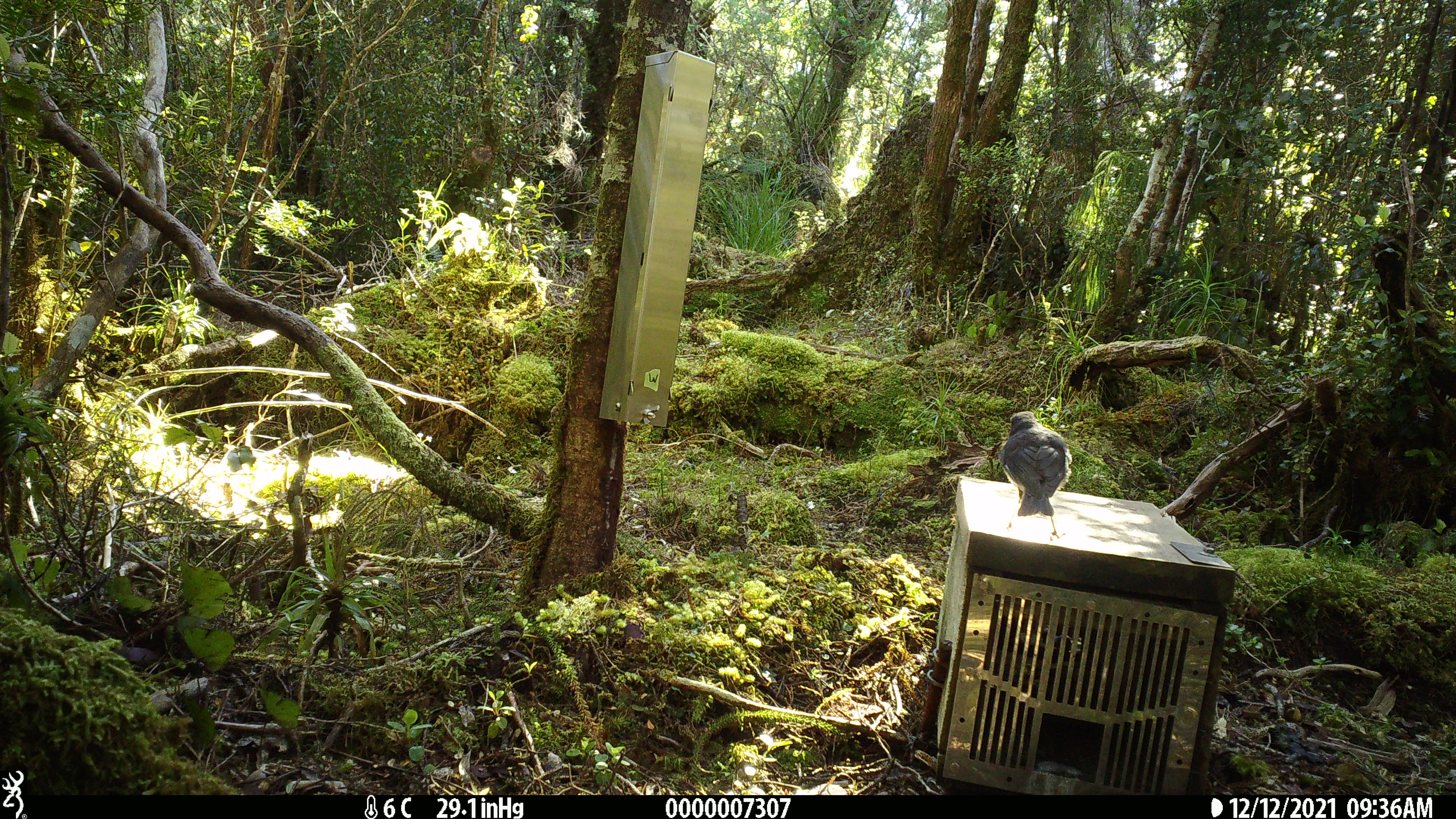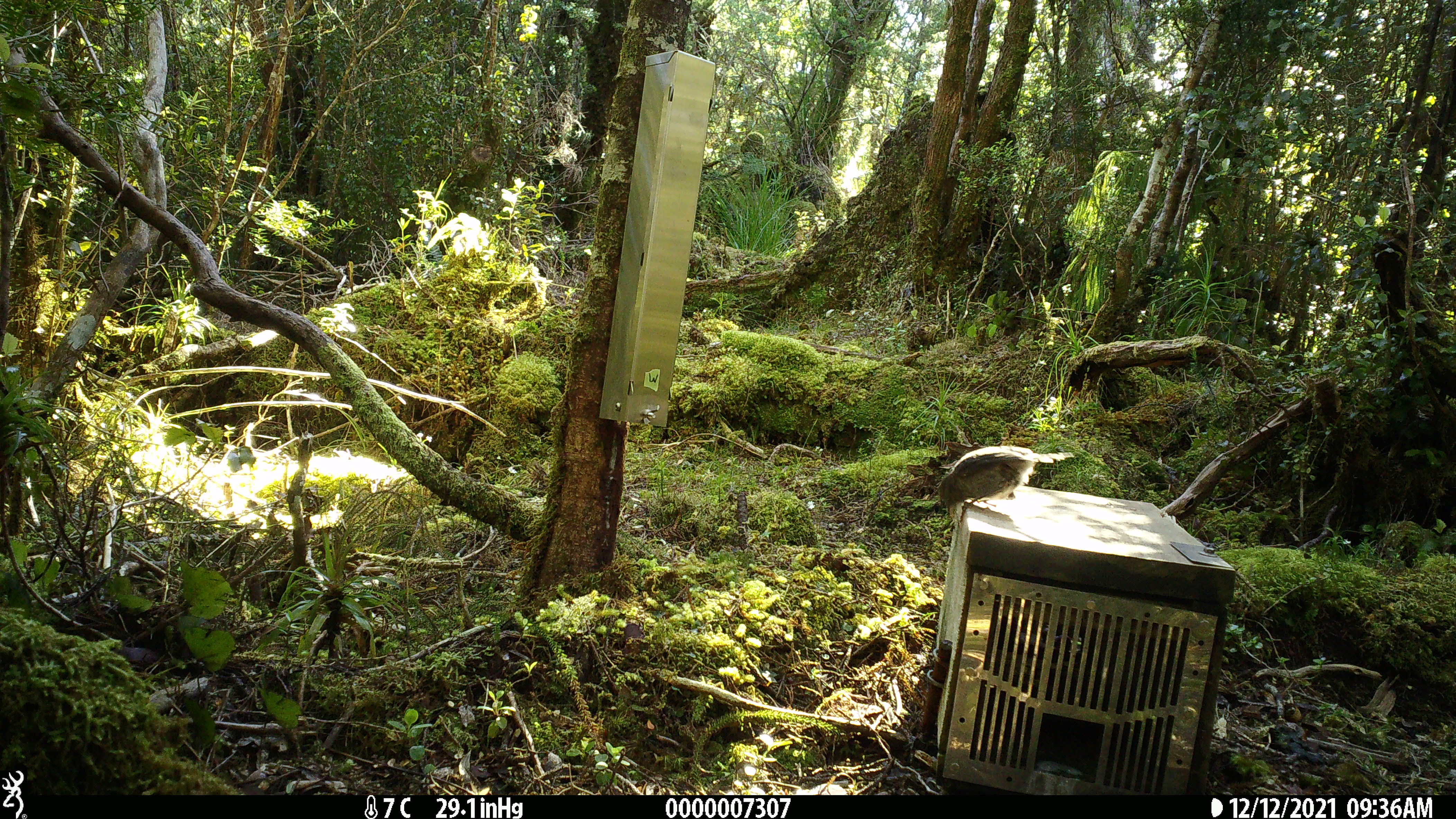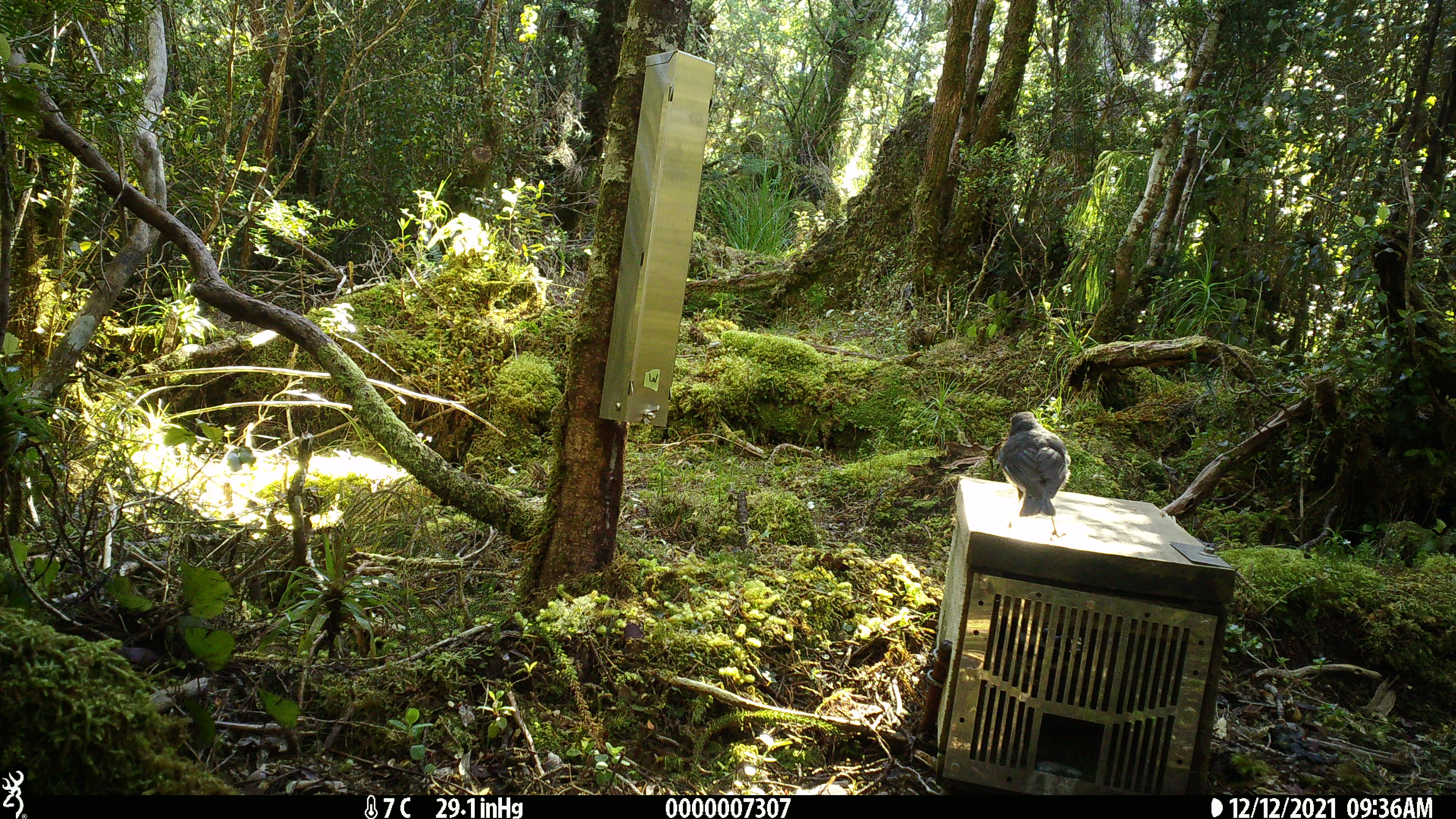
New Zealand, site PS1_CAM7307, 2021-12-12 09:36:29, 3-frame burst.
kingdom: Animalia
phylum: Chordata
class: Aves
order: Passeriformes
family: Petroicidae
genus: Petroica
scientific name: Petroica australis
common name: new zealand robin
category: robin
Robin (new zealand robin) (Petroica australis).